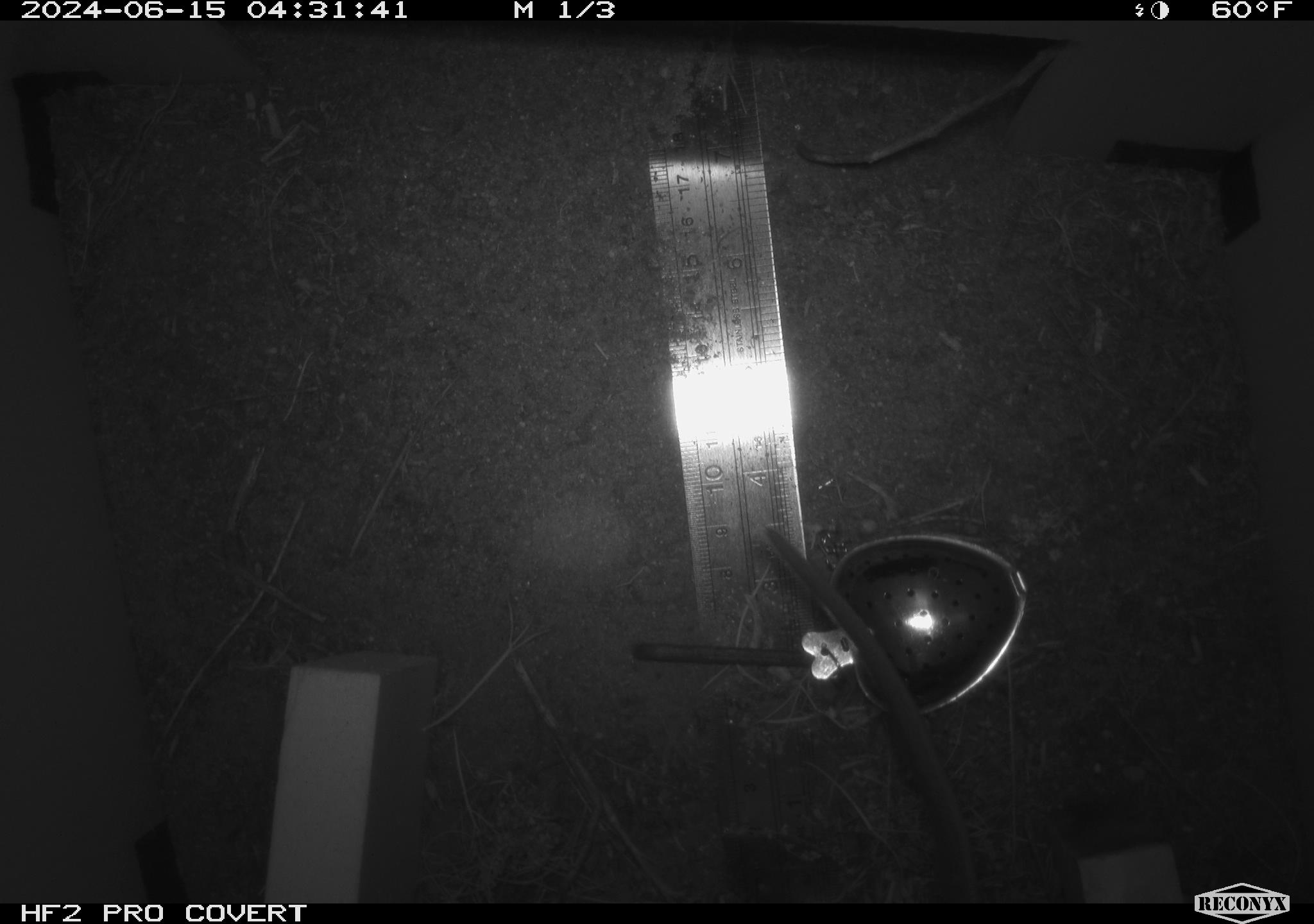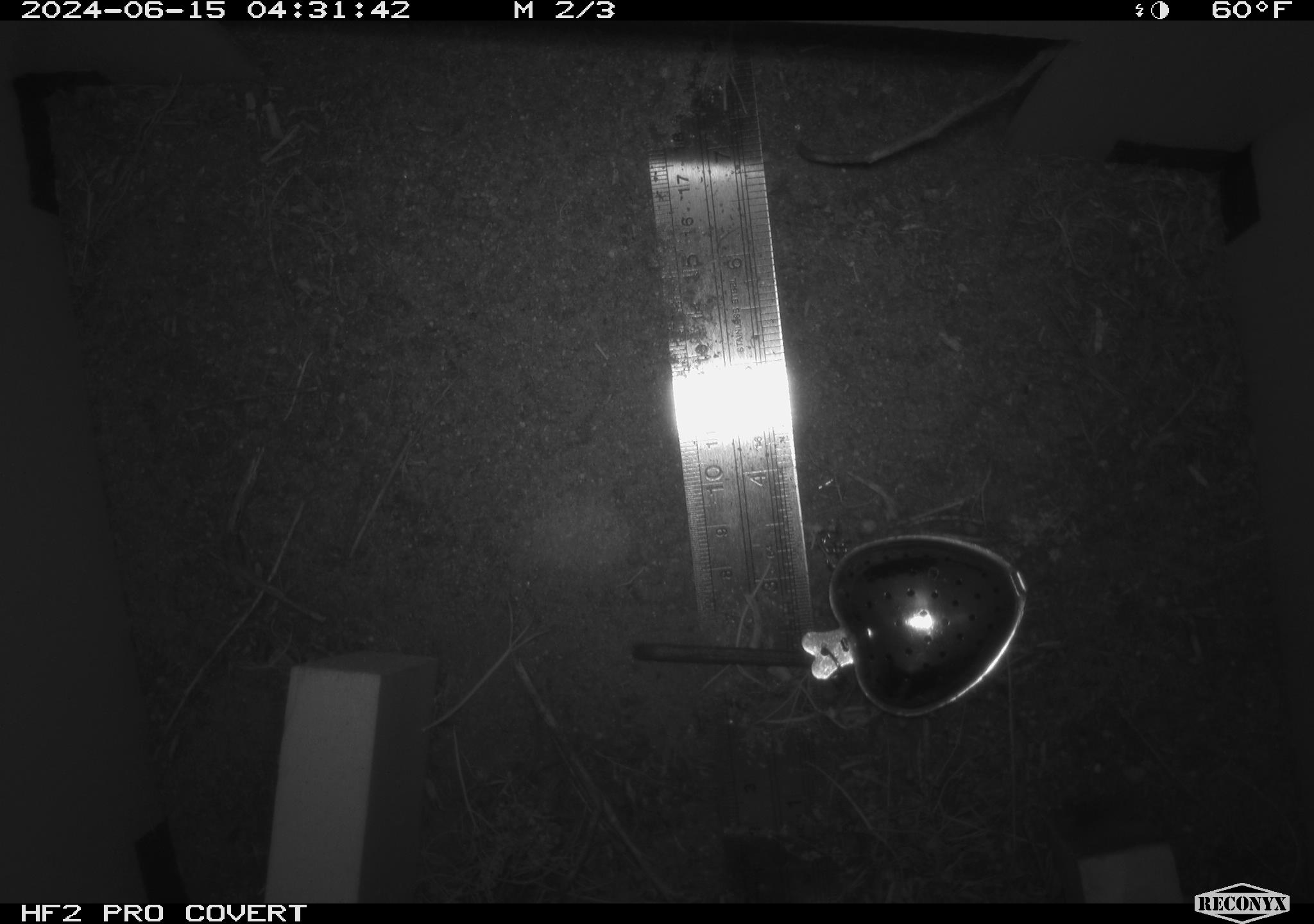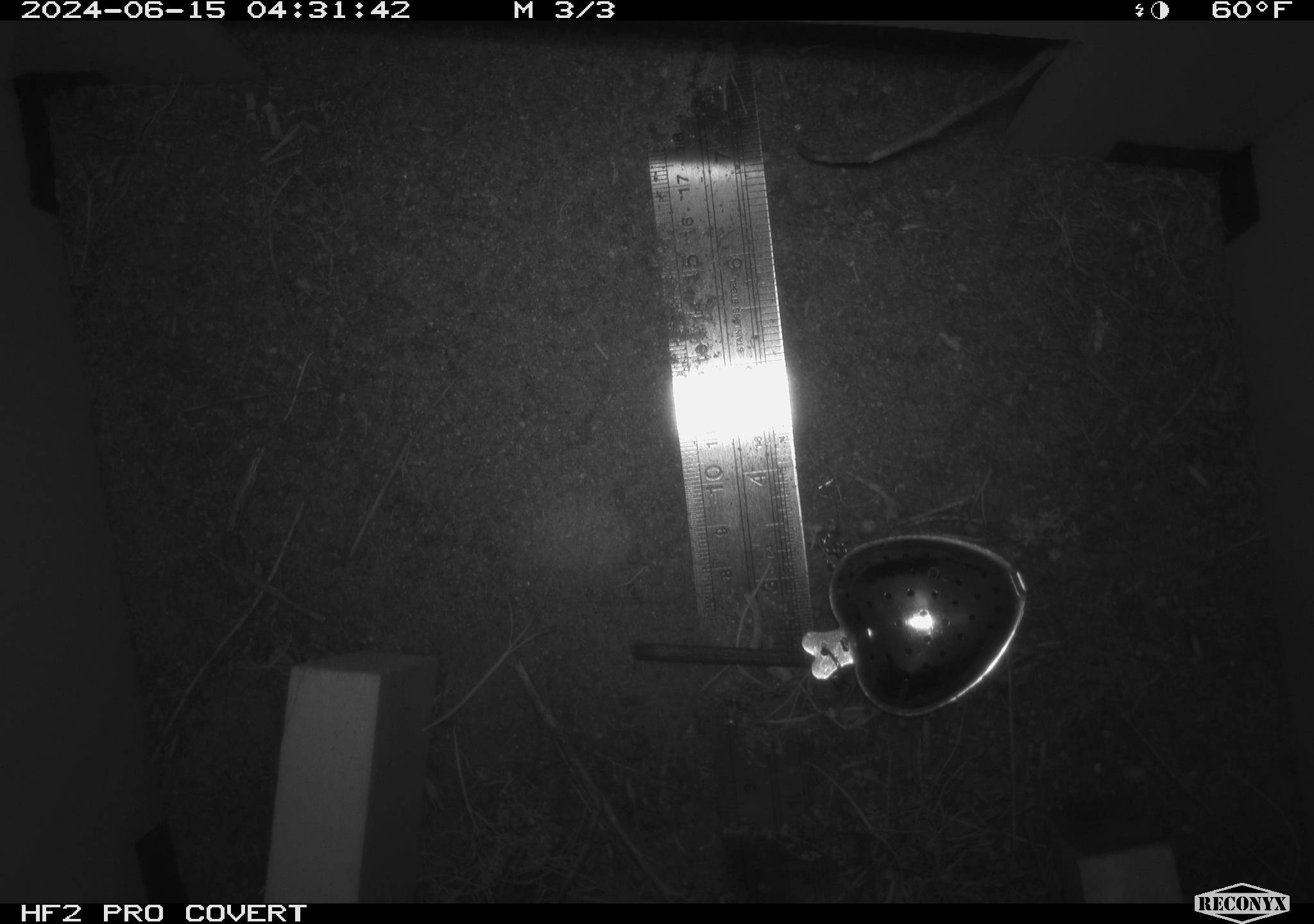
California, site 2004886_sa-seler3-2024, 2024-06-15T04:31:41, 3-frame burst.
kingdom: Animalia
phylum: Chordata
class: Mammalia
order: Rodentia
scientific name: Rodentia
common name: woodrat or rat or mouse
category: woodrat or rat or mouse species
Woodrat or rat or mouse species (woodrat or rat or mouse) (Rodentia).